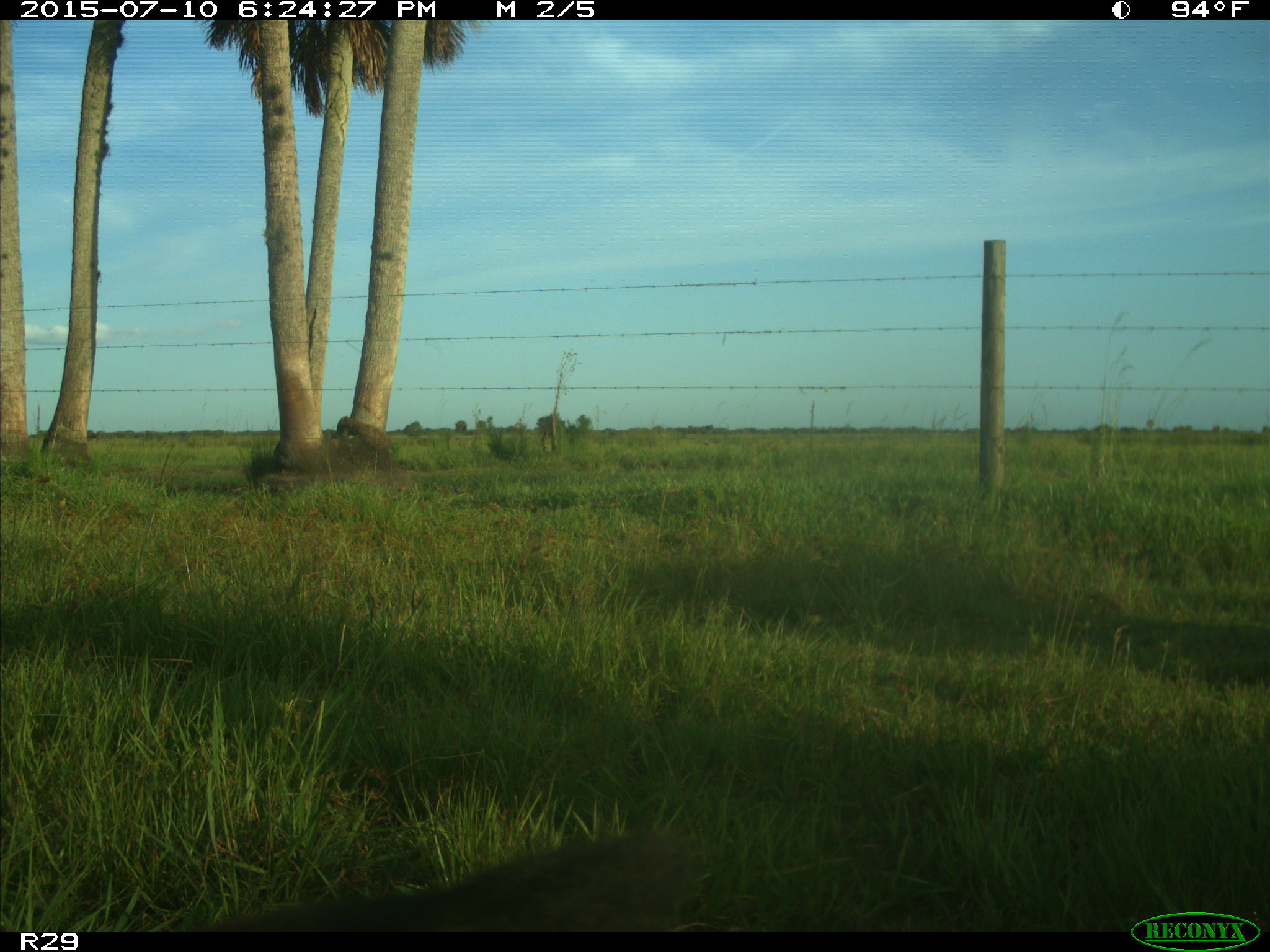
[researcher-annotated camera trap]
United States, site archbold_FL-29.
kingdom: Animalia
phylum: Chordata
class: Mammalia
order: Artiodactyla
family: Bovidae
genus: Bos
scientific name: Bos taurus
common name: domestic cow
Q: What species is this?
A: Bos taurus (domestic cow).